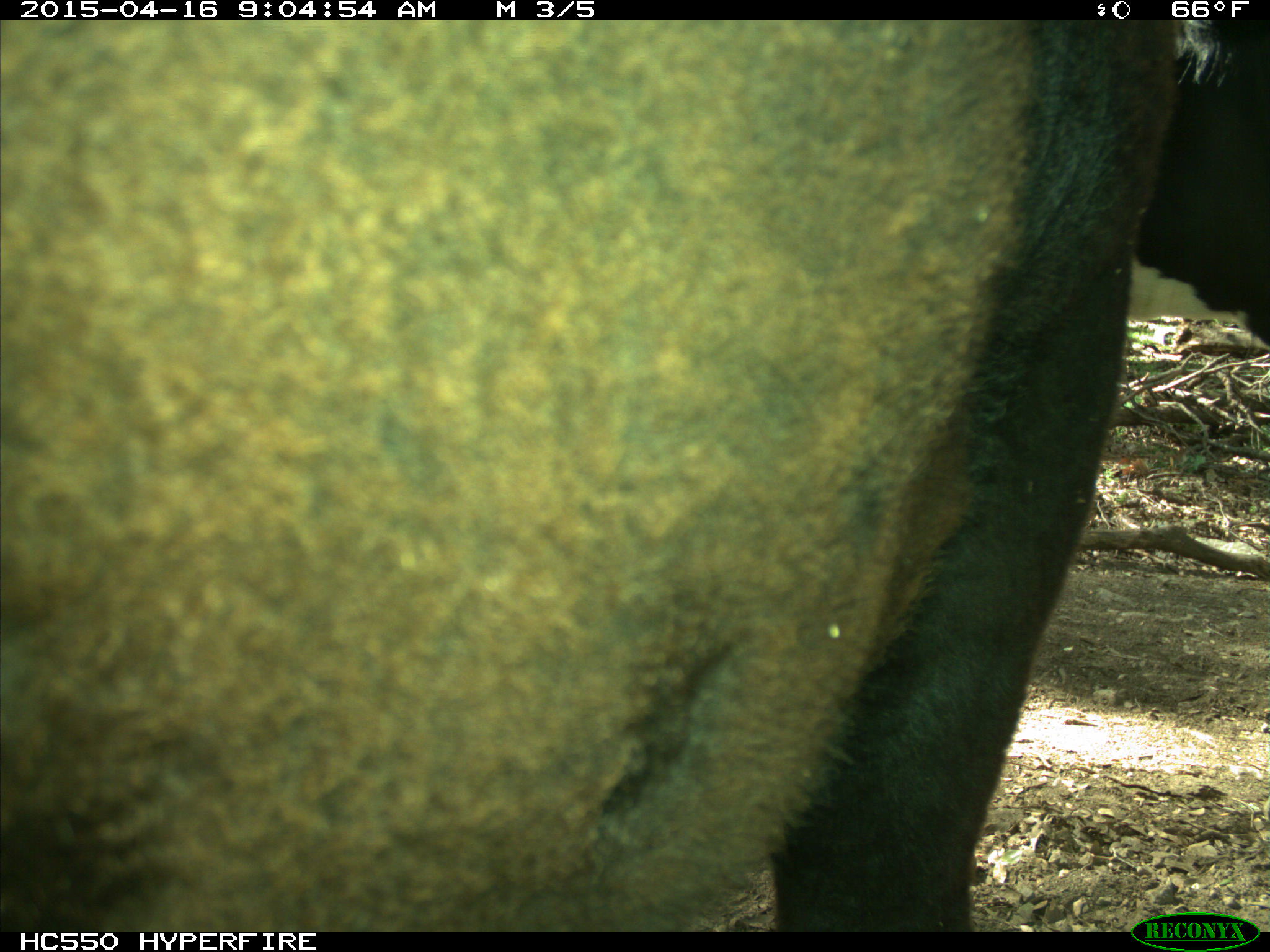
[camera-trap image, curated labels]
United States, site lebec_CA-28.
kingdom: Animalia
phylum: Chordata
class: Mammalia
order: Artiodactyla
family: Bovidae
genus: Bos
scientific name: Bos taurus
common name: domestic cow